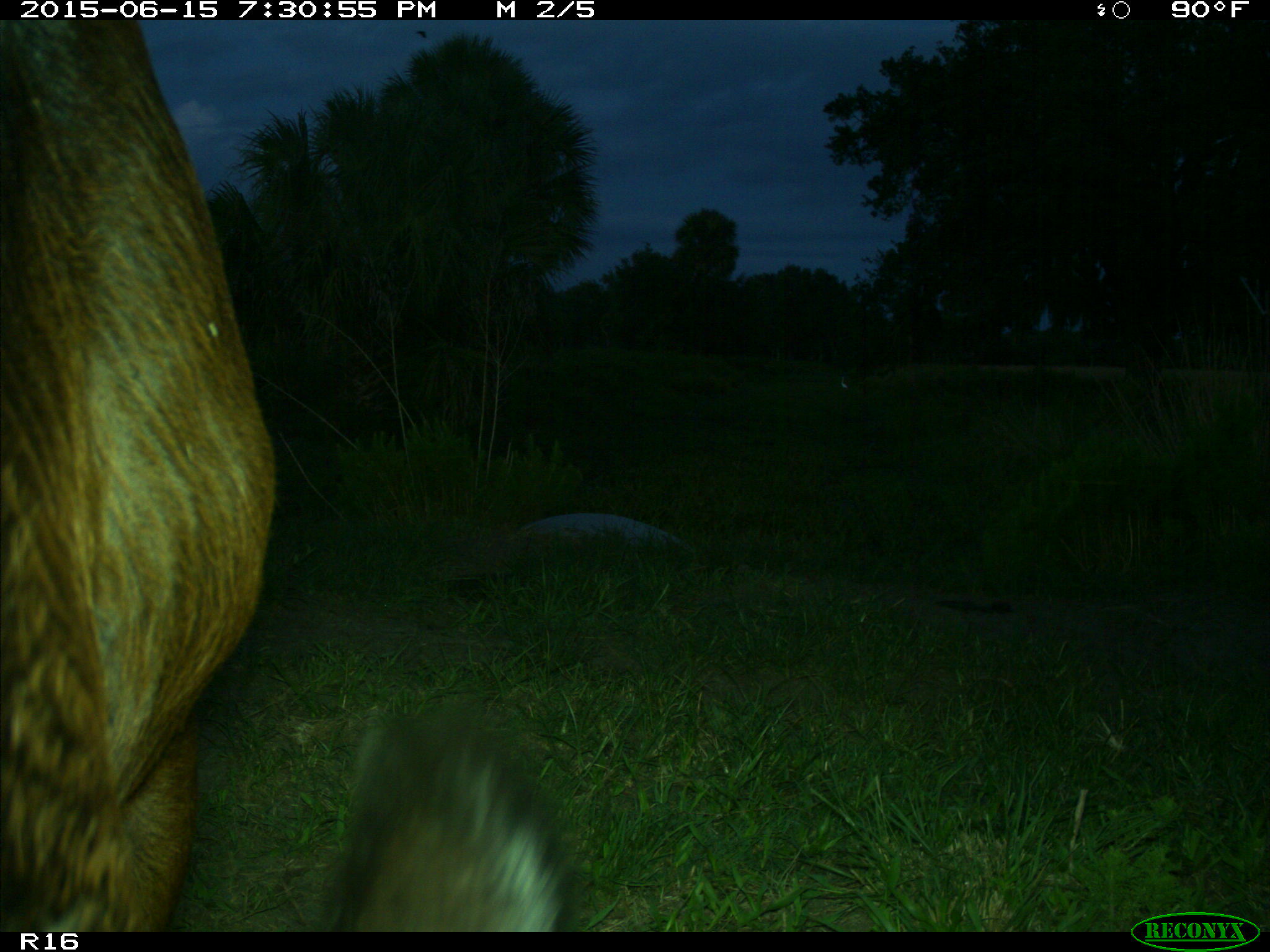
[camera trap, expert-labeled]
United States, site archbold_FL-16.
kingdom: Animalia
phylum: Chordata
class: Mammalia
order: Artiodactyla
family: Bovidae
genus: Bos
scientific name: Bos taurus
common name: domestic cow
Bos taurus (domestic cow).